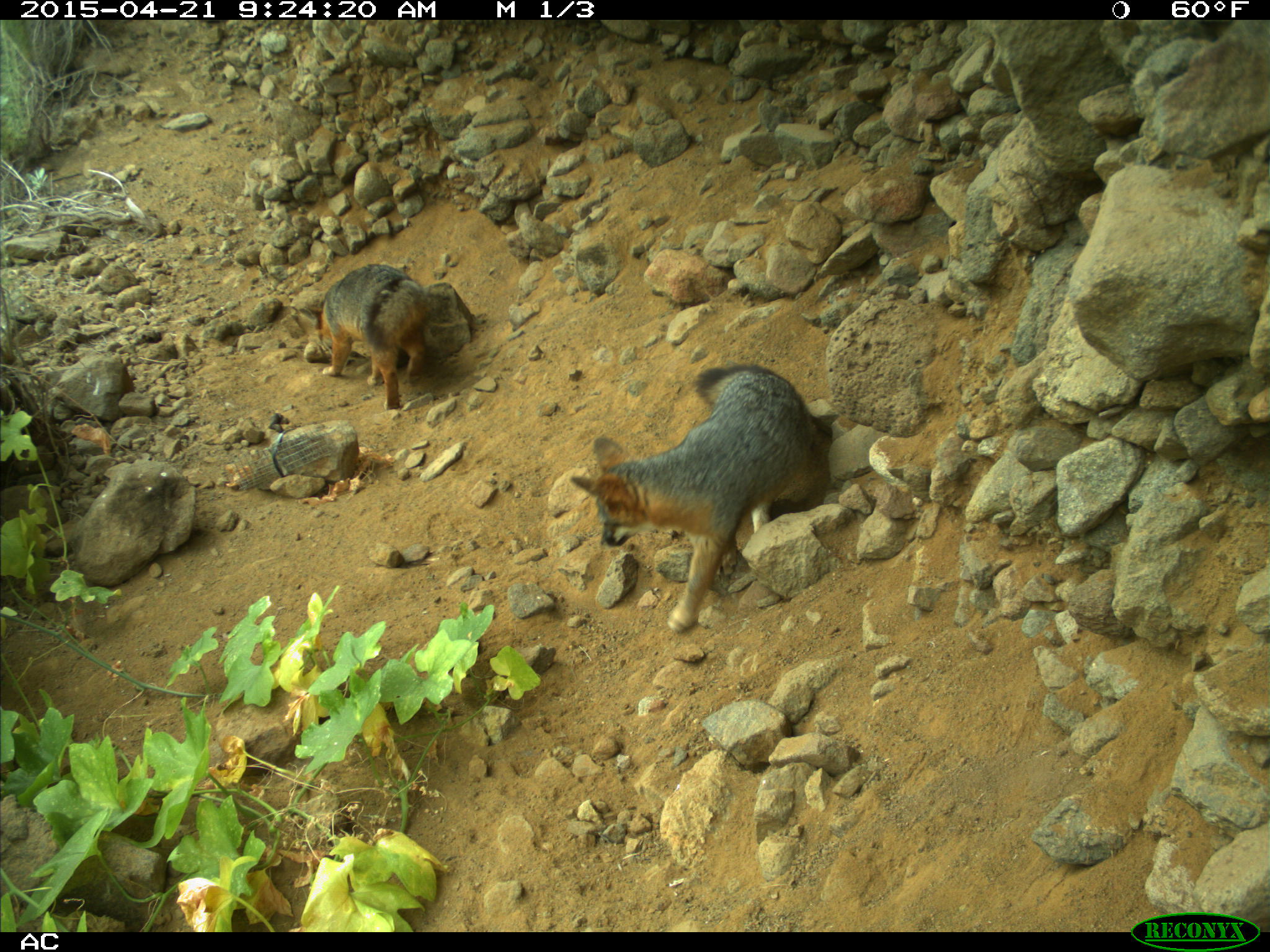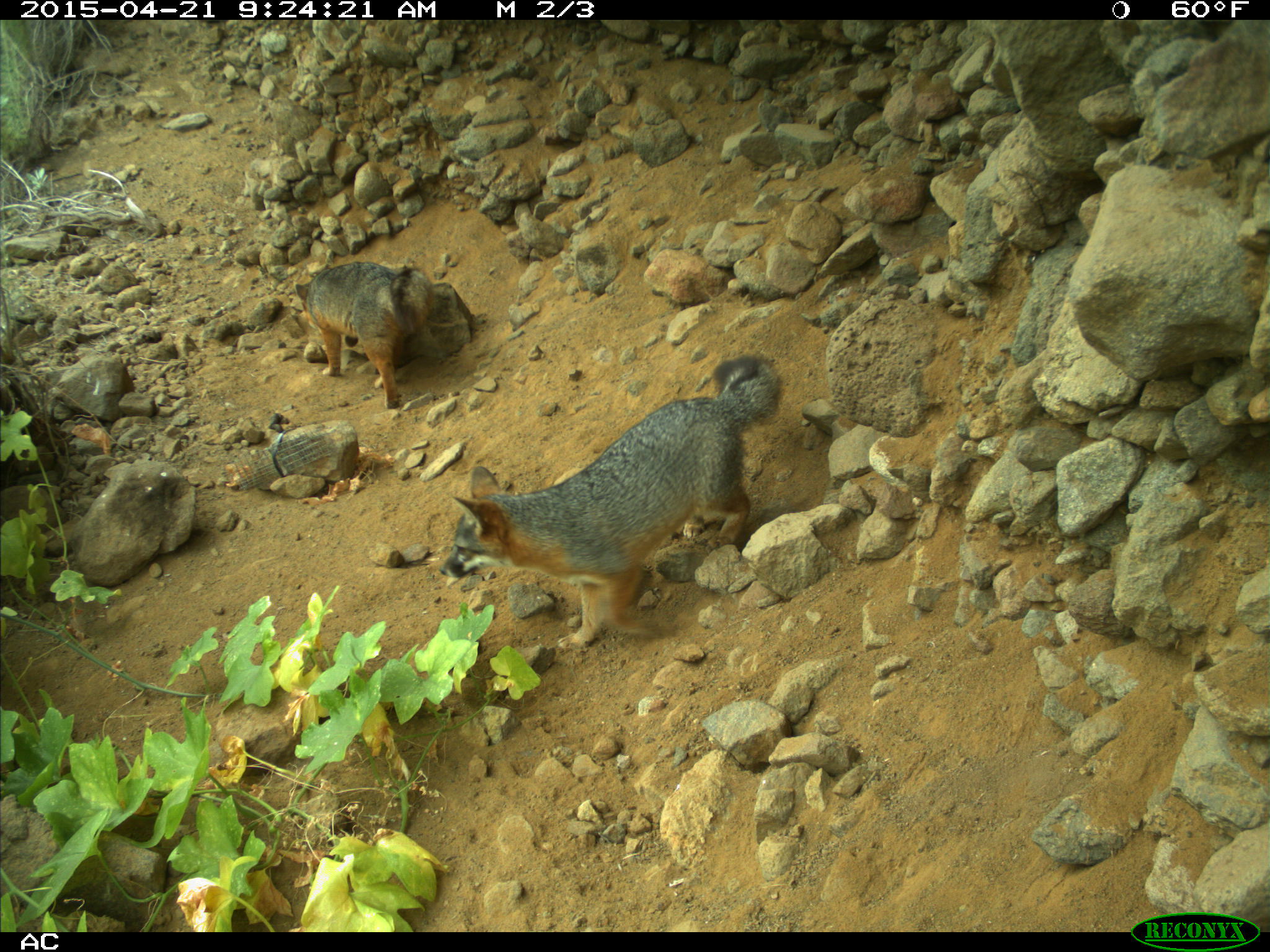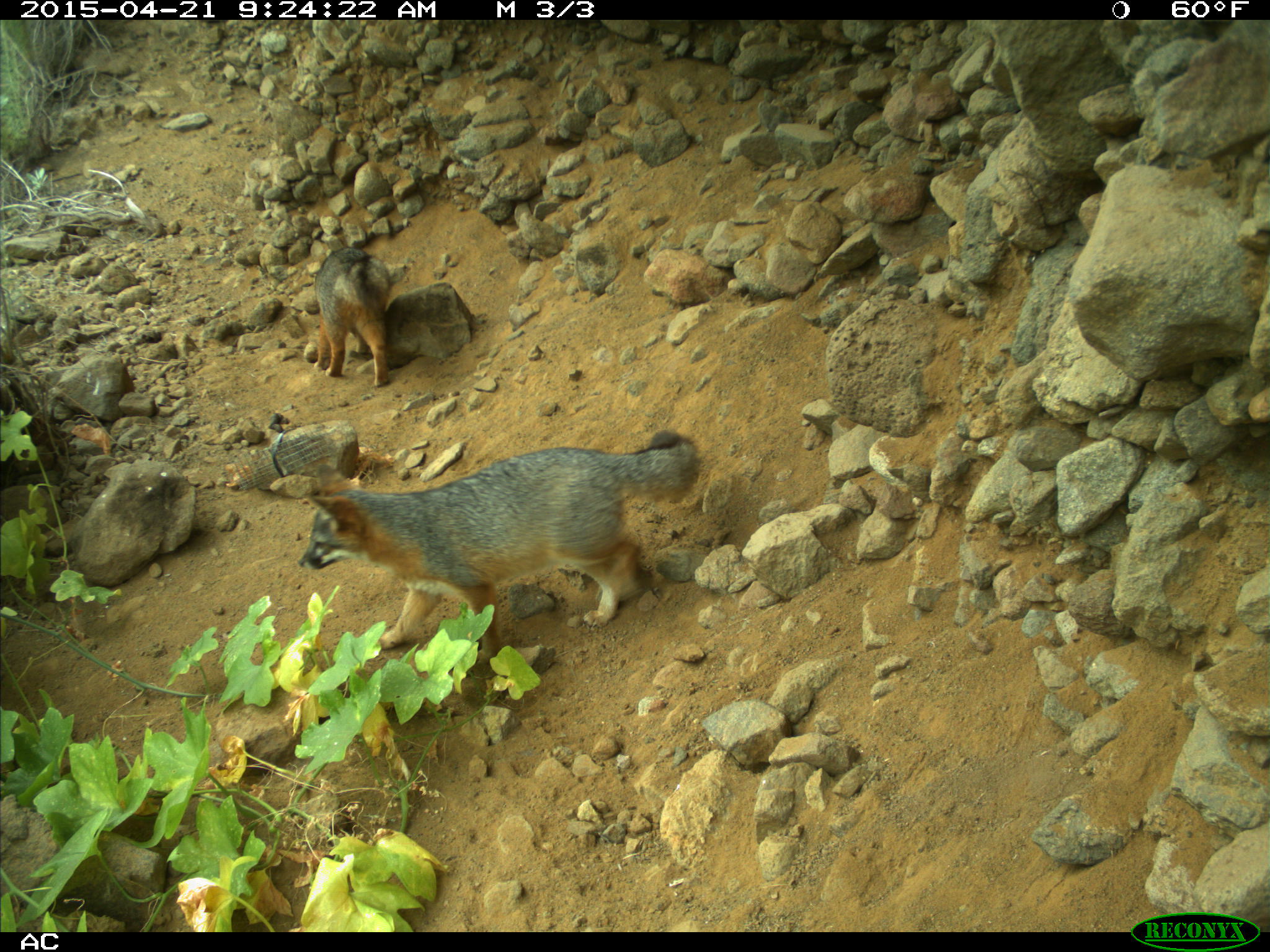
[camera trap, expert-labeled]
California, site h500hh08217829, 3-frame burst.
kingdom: Animalia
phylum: Chordata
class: Mammalia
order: Carnivora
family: Canidae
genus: Urocyon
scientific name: Urocyon littoralis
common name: island fox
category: fox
Fox (island fox) (Urocyon littoralis).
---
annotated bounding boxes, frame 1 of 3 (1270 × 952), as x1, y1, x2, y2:
fox: 570, 362, 813, 633; 298, 263, 432, 410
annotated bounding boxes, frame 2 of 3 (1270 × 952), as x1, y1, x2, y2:
fox: 437, 353, 781, 651; 293, 262, 432, 409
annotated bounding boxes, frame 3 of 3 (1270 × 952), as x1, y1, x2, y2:
fox: 296, 430, 701, 663; 314, 246, 389, 387